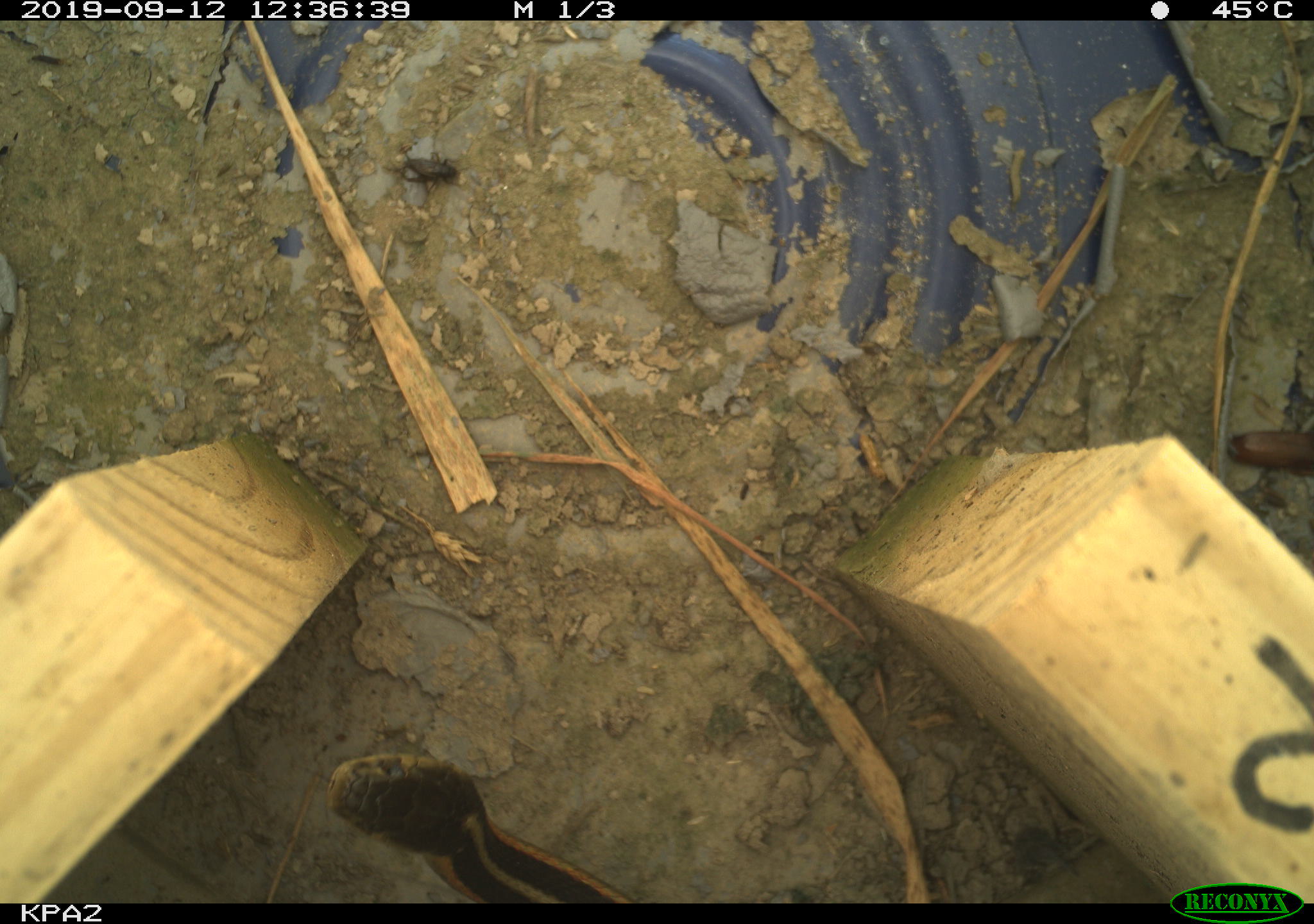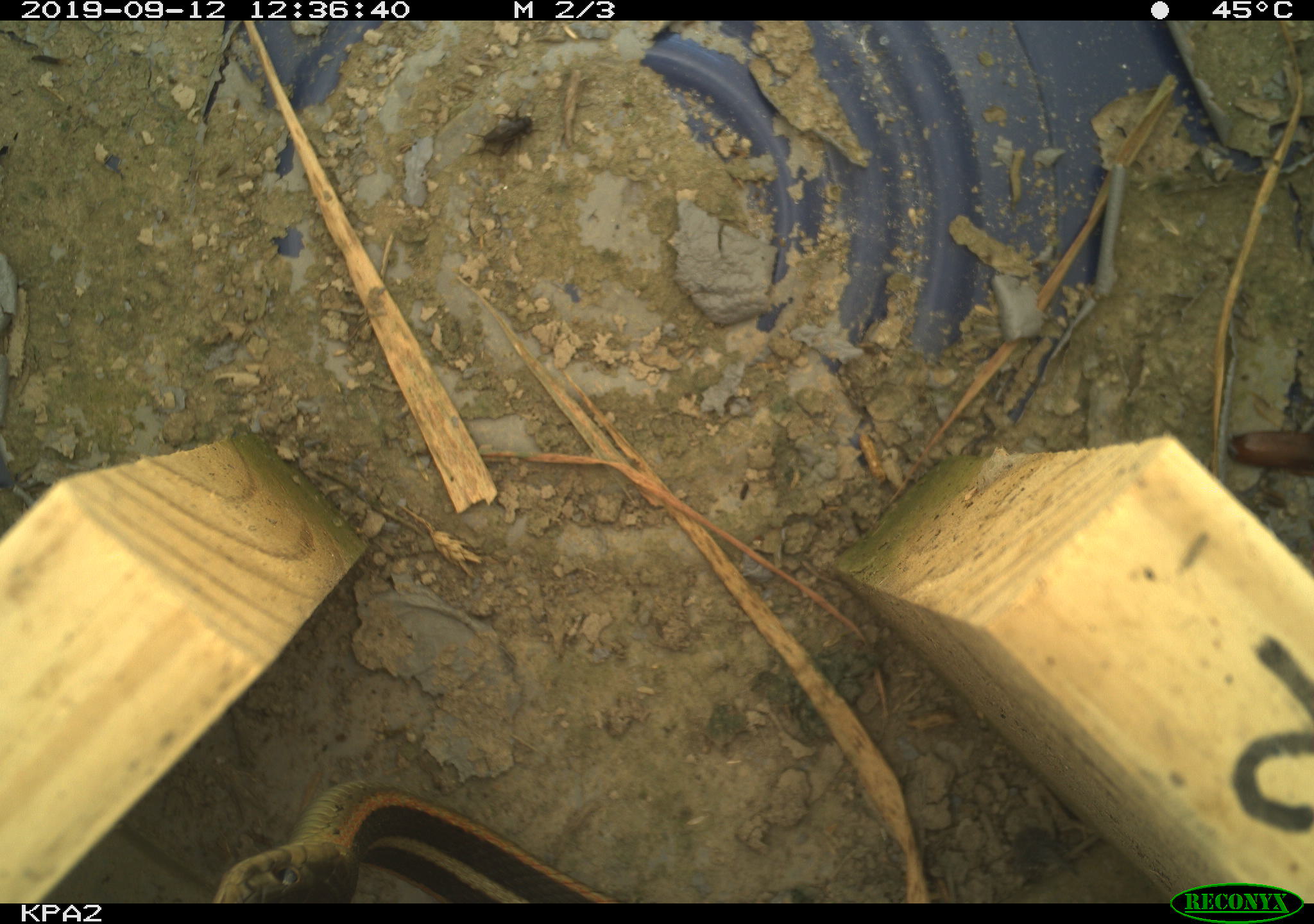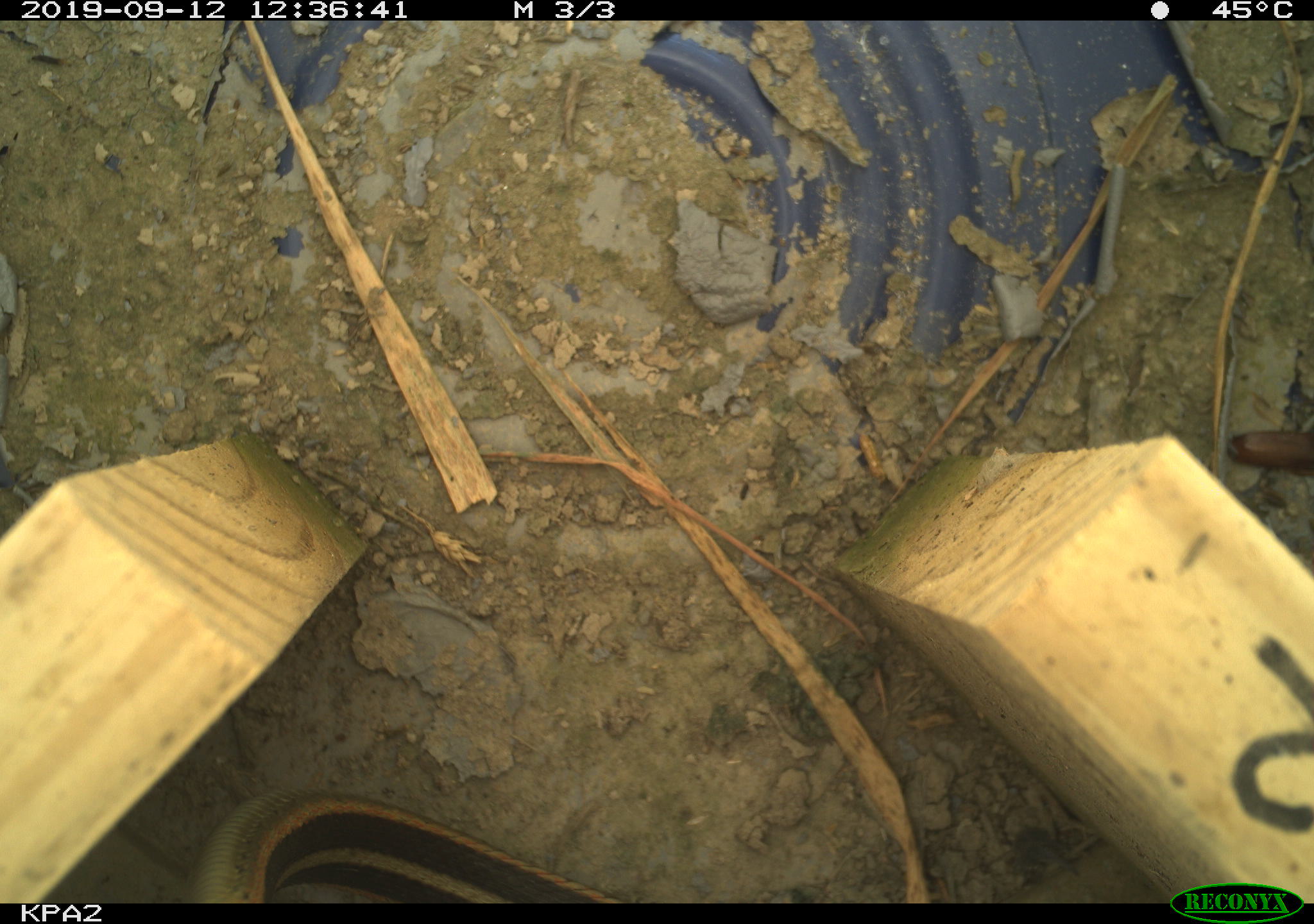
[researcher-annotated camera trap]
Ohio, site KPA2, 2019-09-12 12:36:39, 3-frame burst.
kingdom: Animalia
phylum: Chordata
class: Reptilia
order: Squamata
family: Colubridae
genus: Thamnophis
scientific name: Thamnophis sirtalis sirtalis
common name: eastern gartersnake